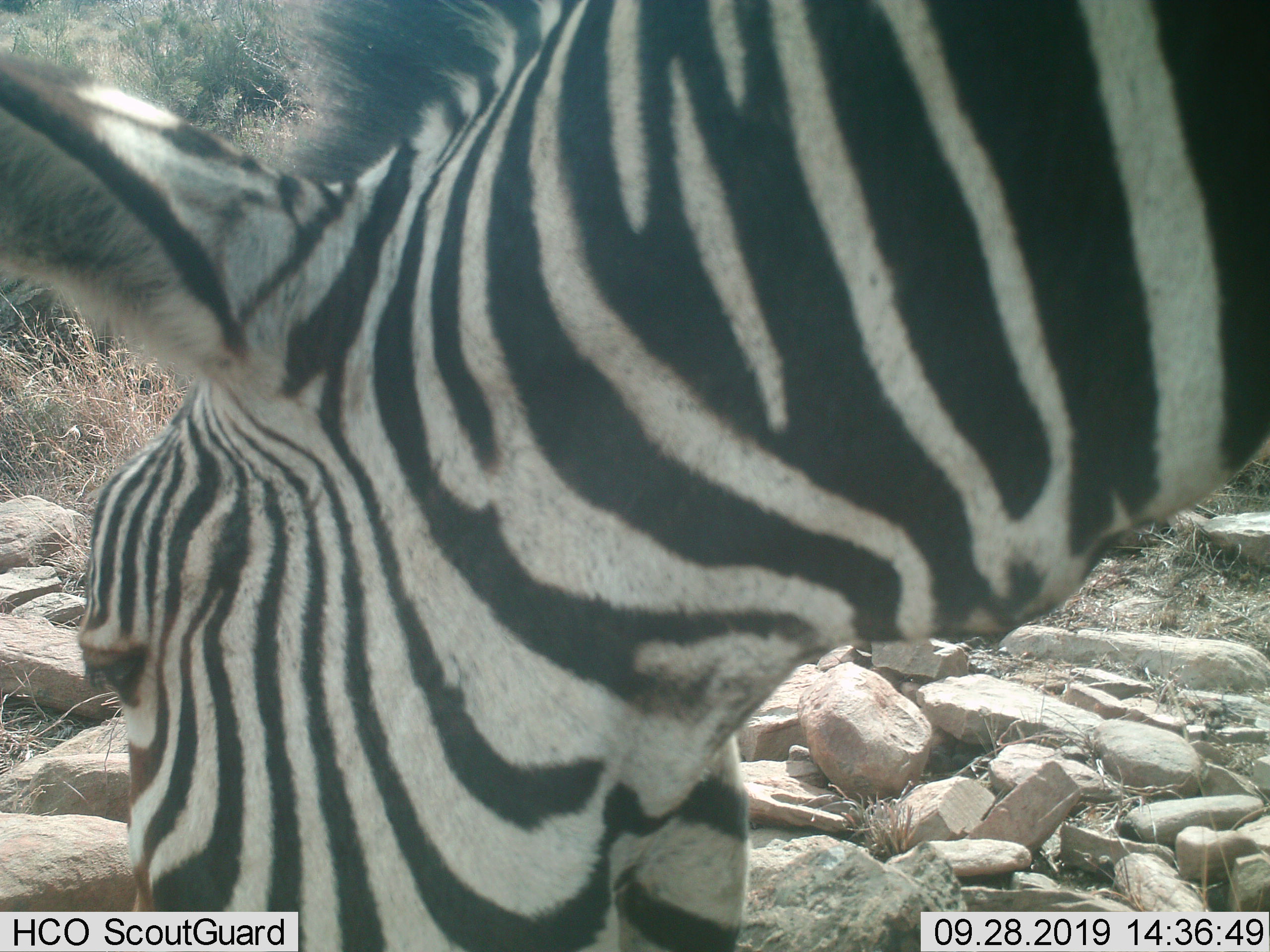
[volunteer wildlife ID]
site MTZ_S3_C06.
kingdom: Animalia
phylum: Chordata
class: Mammalia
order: Perissodactyla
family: Equidae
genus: Equus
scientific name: Equus zebra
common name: mountain zebra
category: zebramountain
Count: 1.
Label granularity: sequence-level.